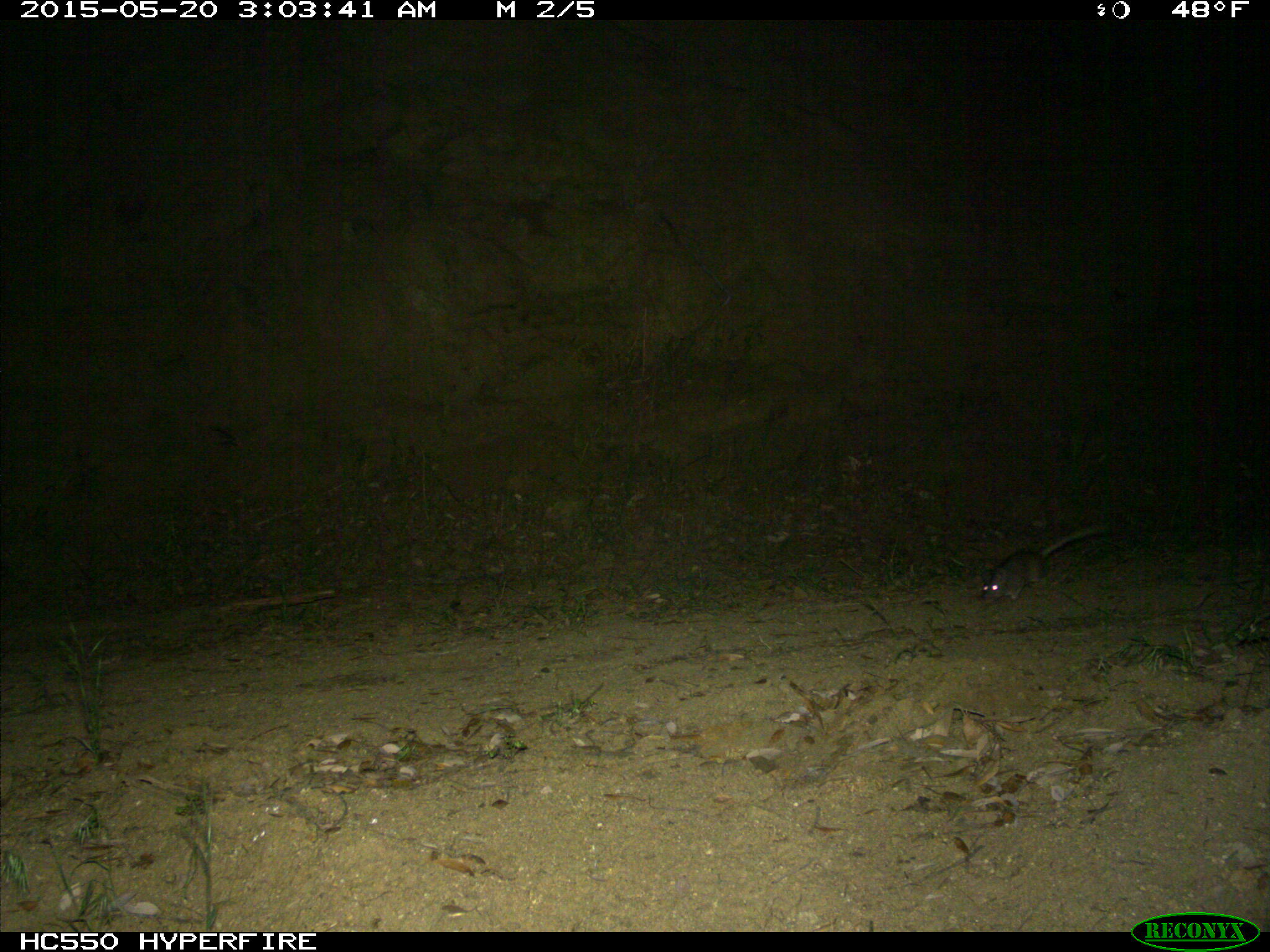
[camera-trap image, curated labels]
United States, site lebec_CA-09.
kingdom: Animalia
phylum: Chordata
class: Mammalia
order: Rodentia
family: Cricetidae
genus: Neotoma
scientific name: Neotoma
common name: pack rat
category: unidentified pack rat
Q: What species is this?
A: Unidentified pack rat (pack rat) (Neotoma).